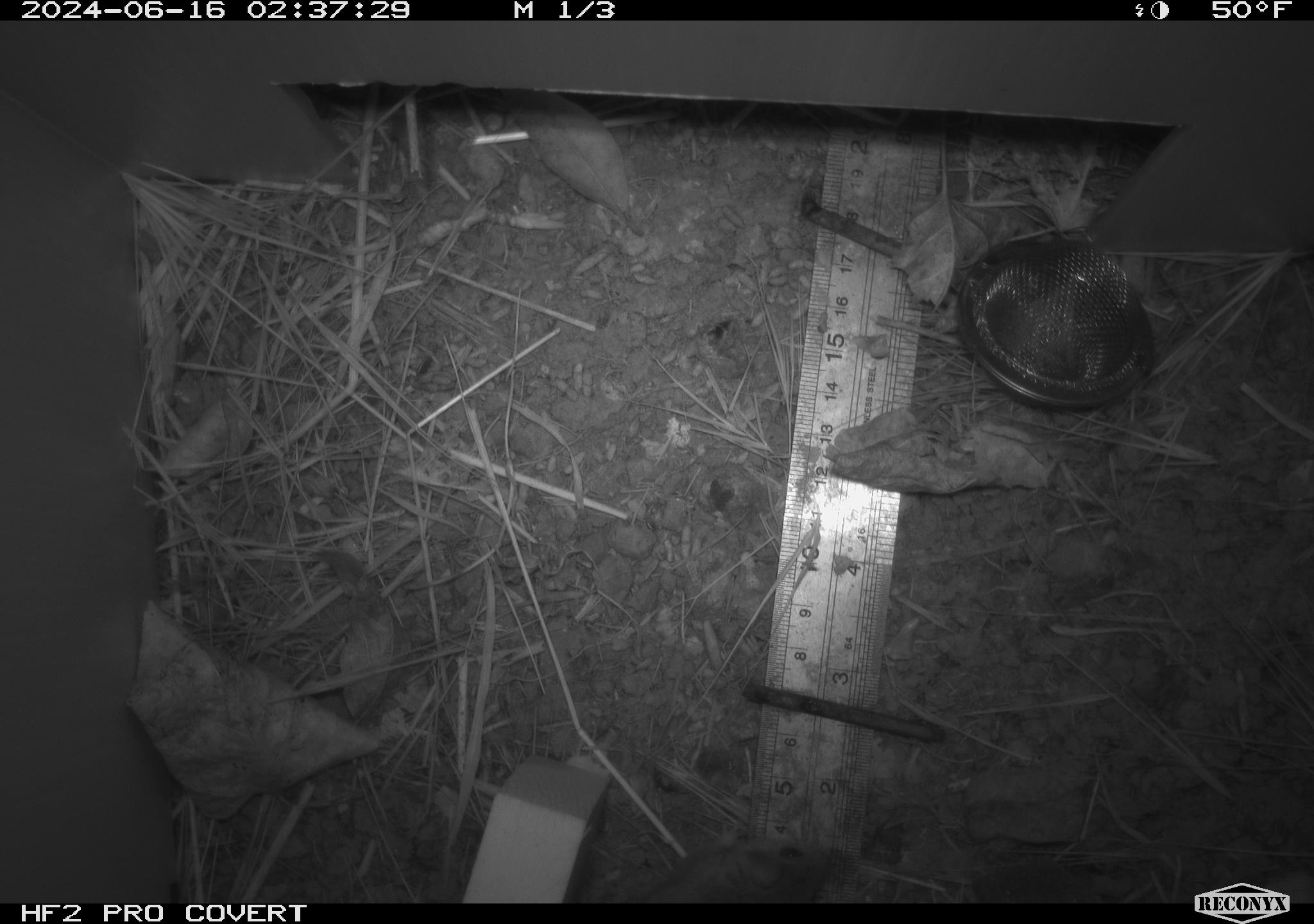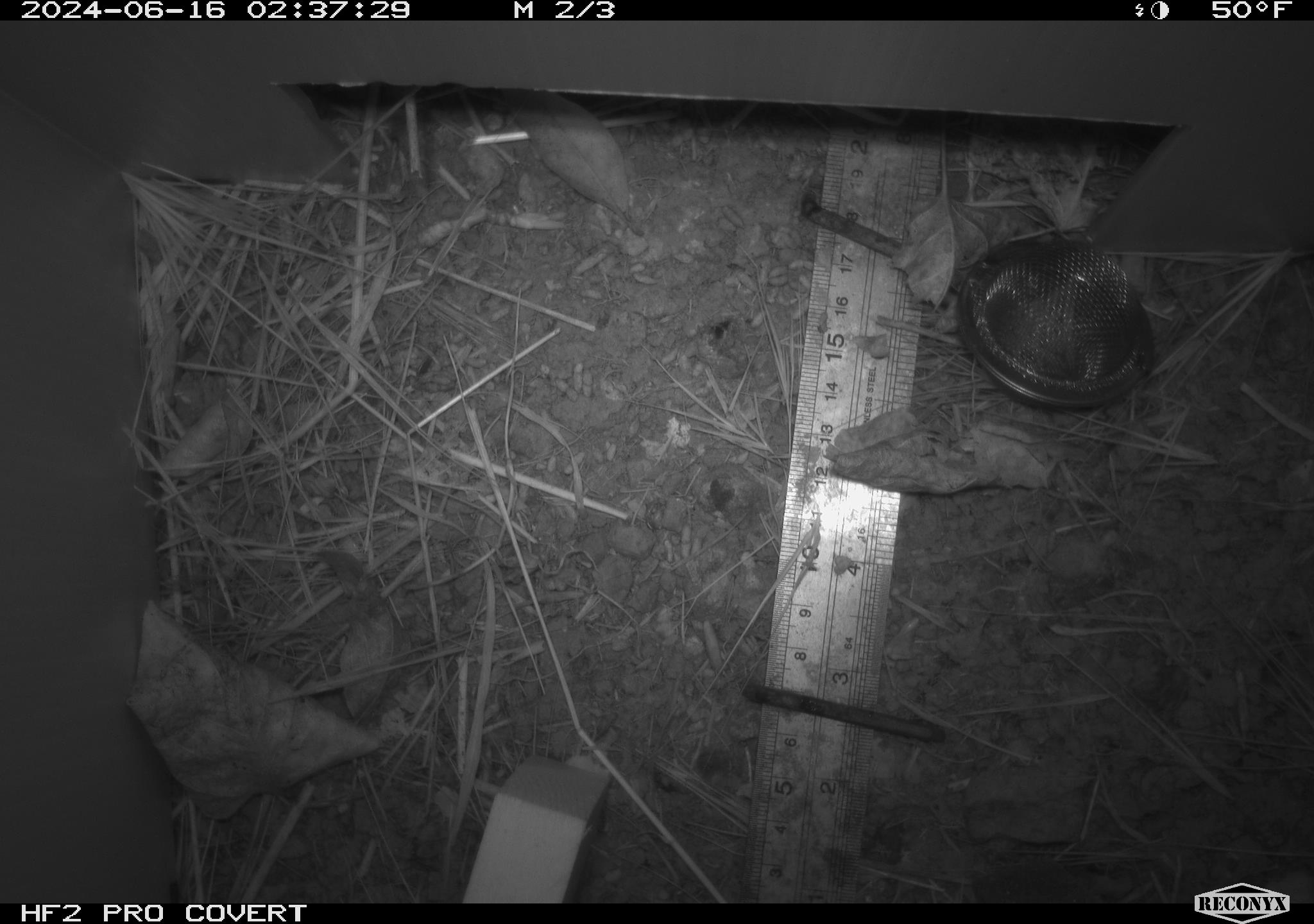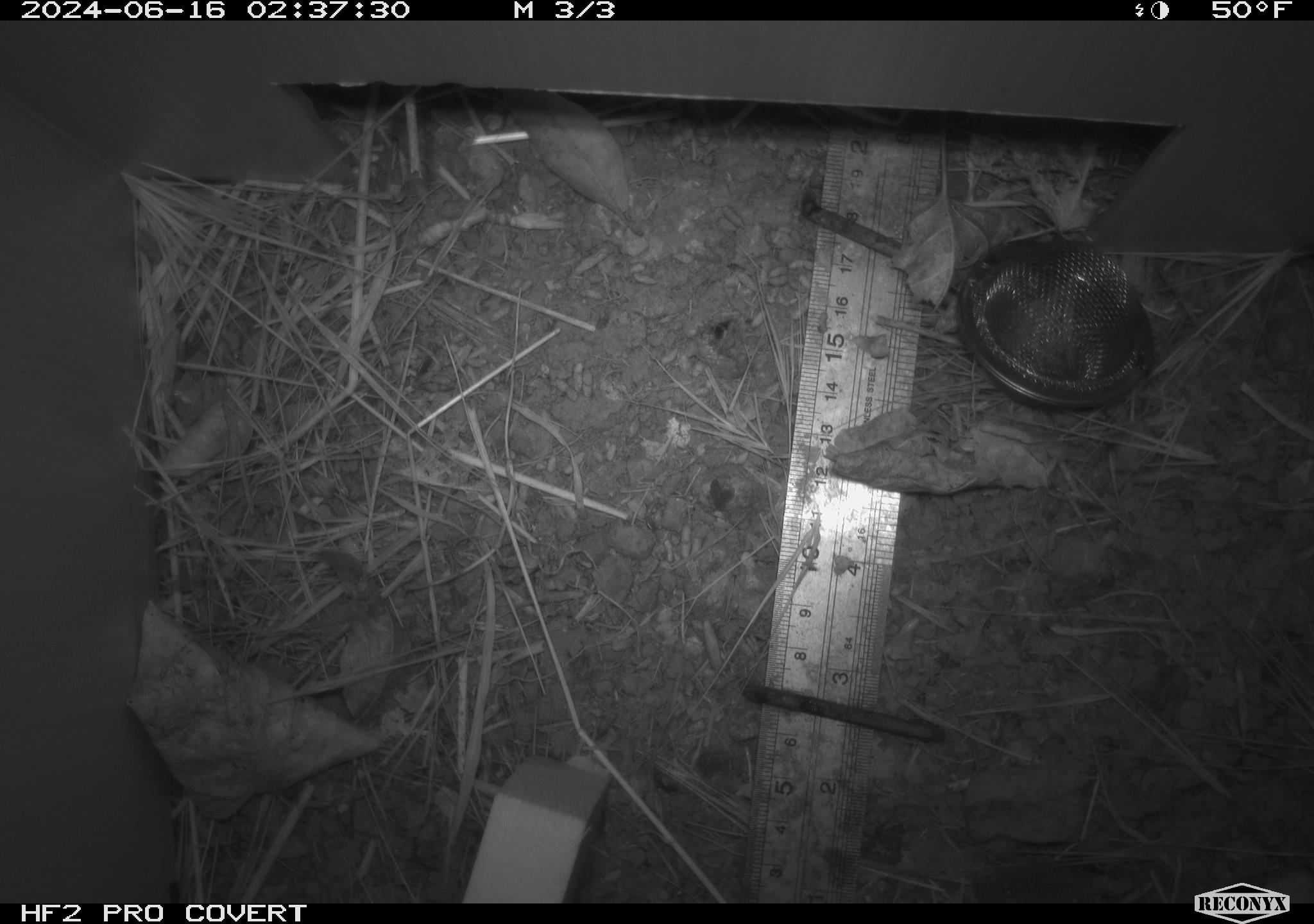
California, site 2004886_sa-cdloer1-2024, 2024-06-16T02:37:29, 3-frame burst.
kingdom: Animalia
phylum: Chordata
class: Mammalia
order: Rodentia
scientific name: Rodentia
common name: mouse species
Mouse species (Rodentia).